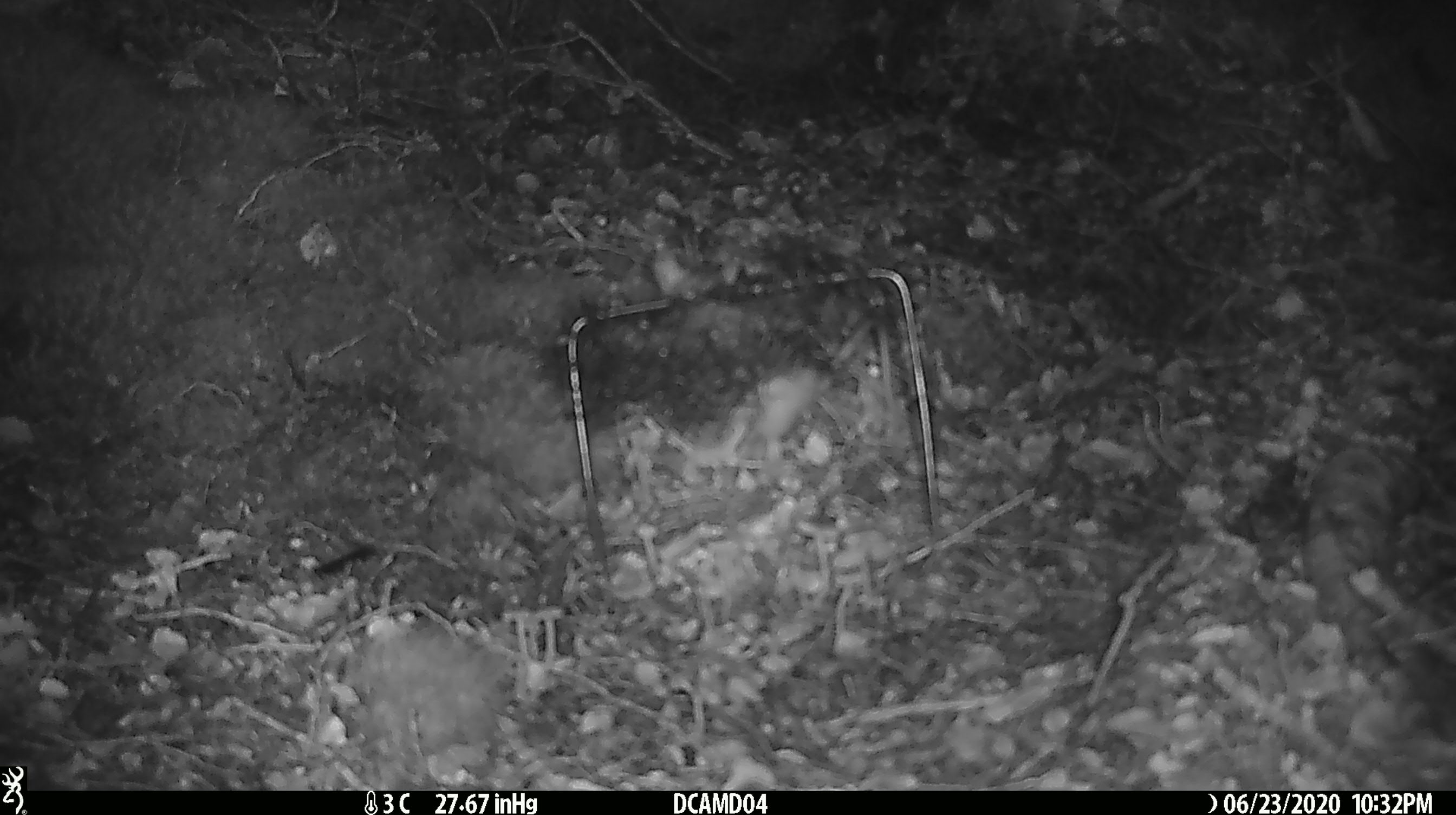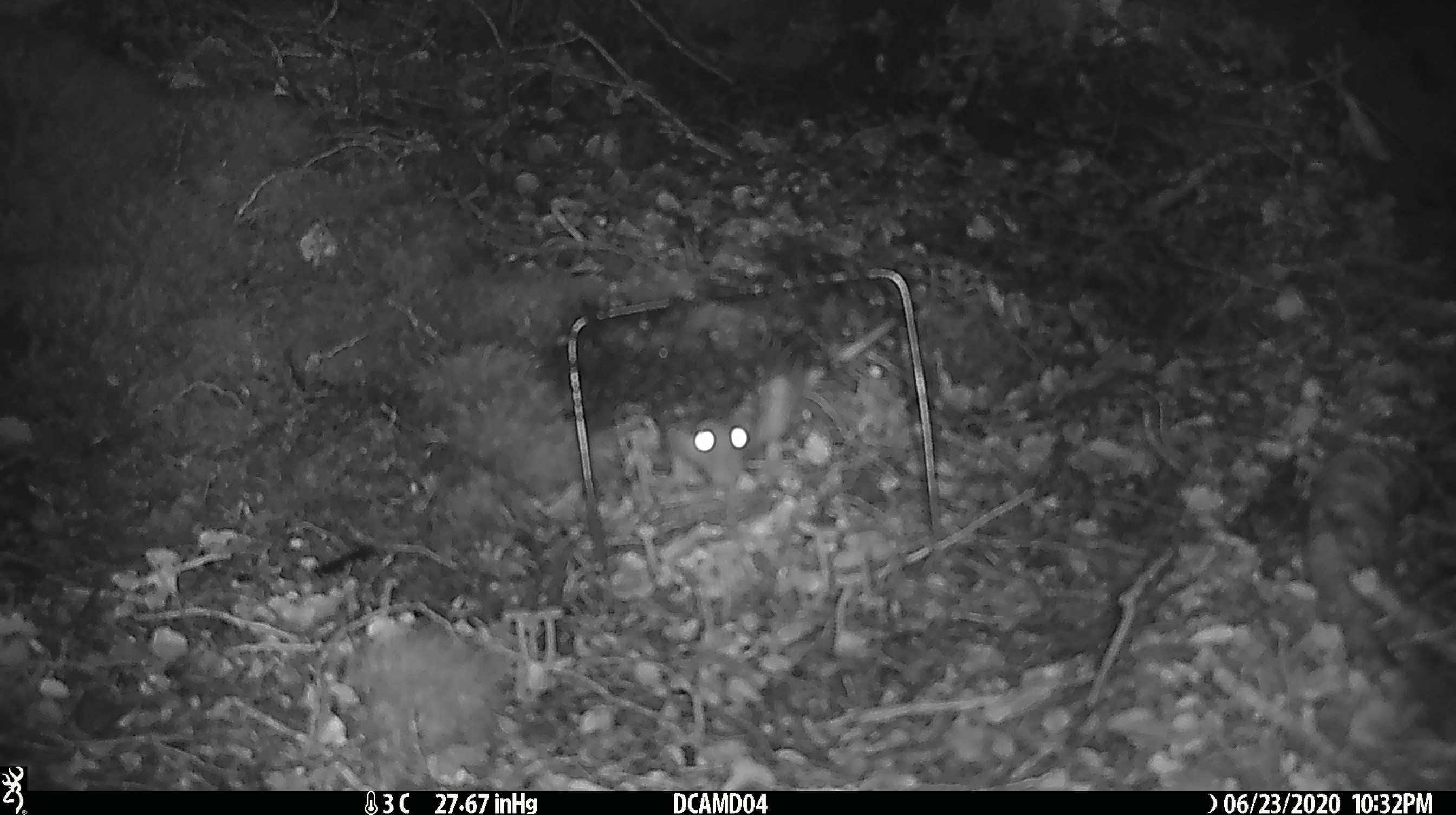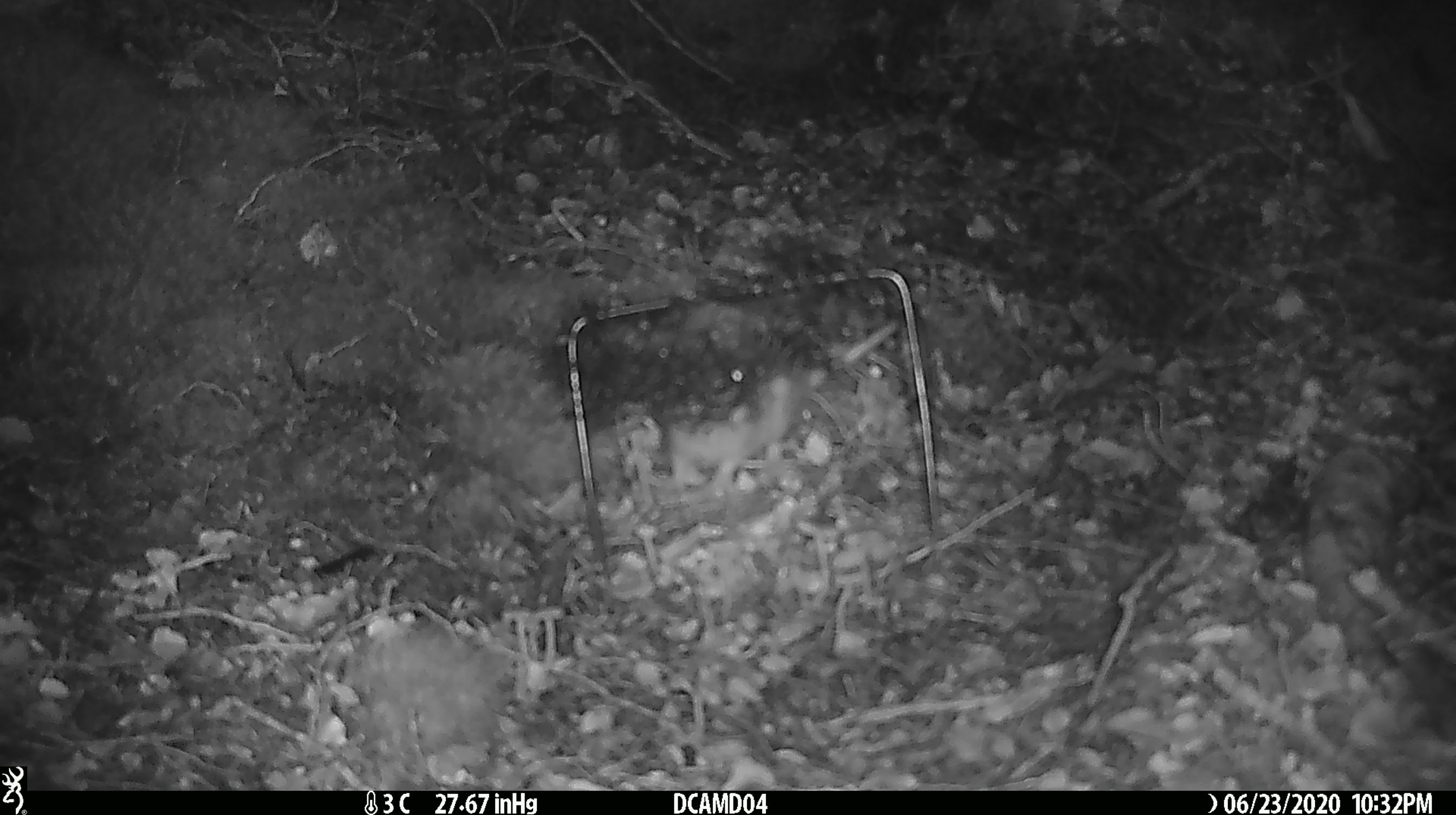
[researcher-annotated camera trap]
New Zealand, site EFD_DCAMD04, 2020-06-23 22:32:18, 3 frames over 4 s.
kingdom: Animalia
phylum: Chordata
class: Mammalia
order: Rodentia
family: Muridae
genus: Rattus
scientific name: Rattus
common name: rat